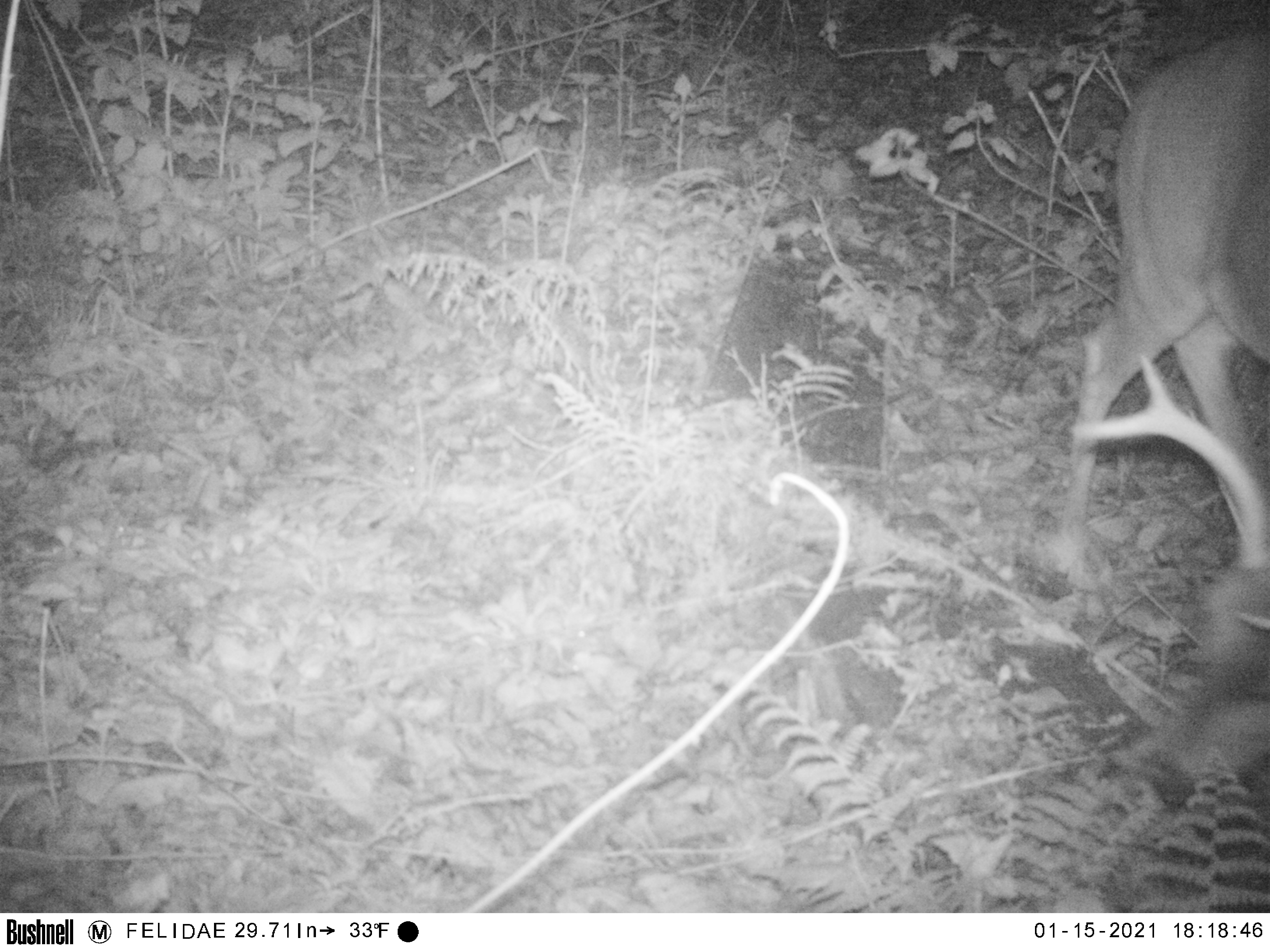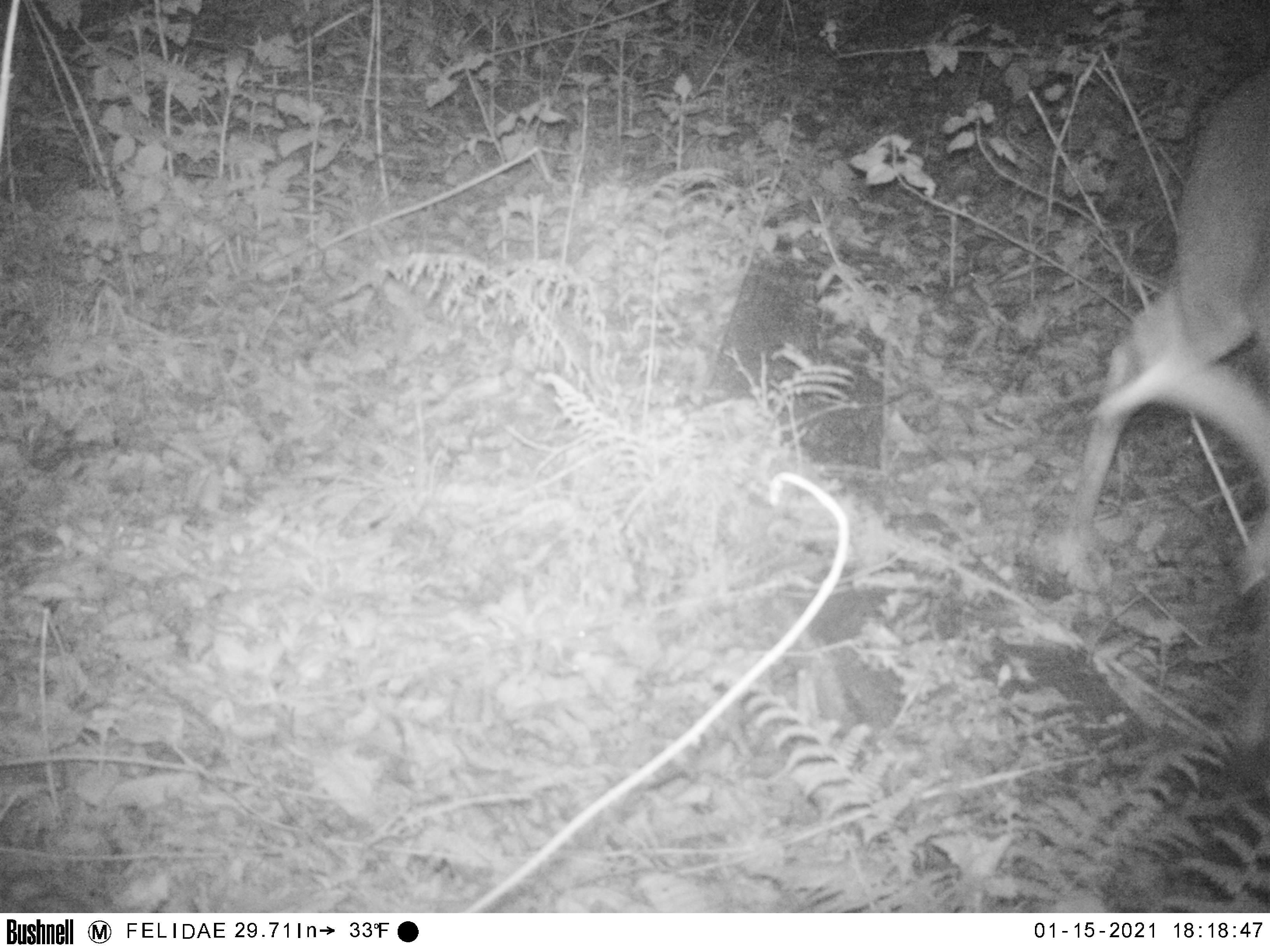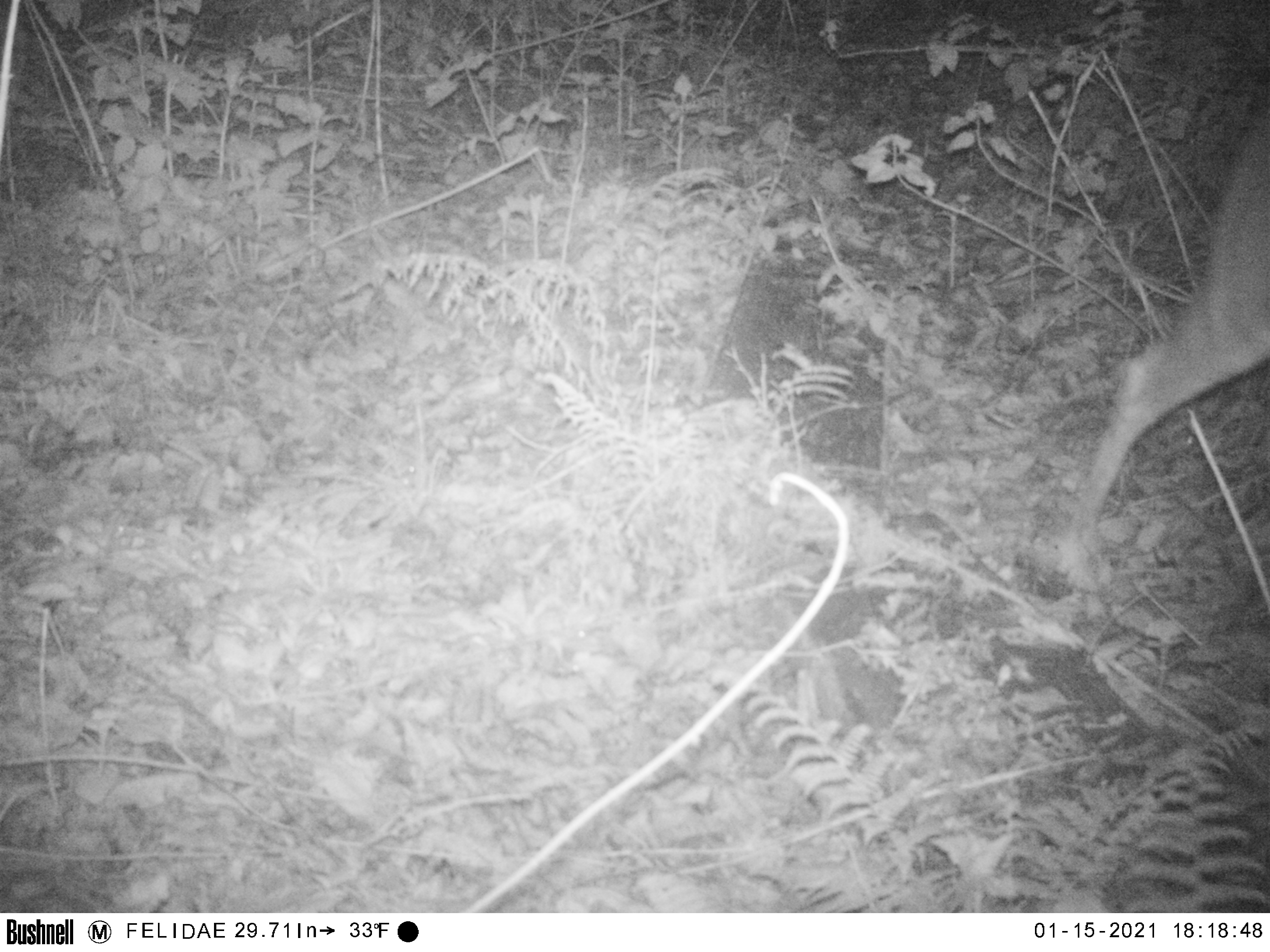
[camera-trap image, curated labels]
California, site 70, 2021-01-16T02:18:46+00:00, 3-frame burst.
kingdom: Animalia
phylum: Chordata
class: Mammalia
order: Artiodactyla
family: Cervidae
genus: Odocoileus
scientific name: Odocoileus hemionus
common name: mule deer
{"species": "mule deer (Odocoileus hemionus)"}